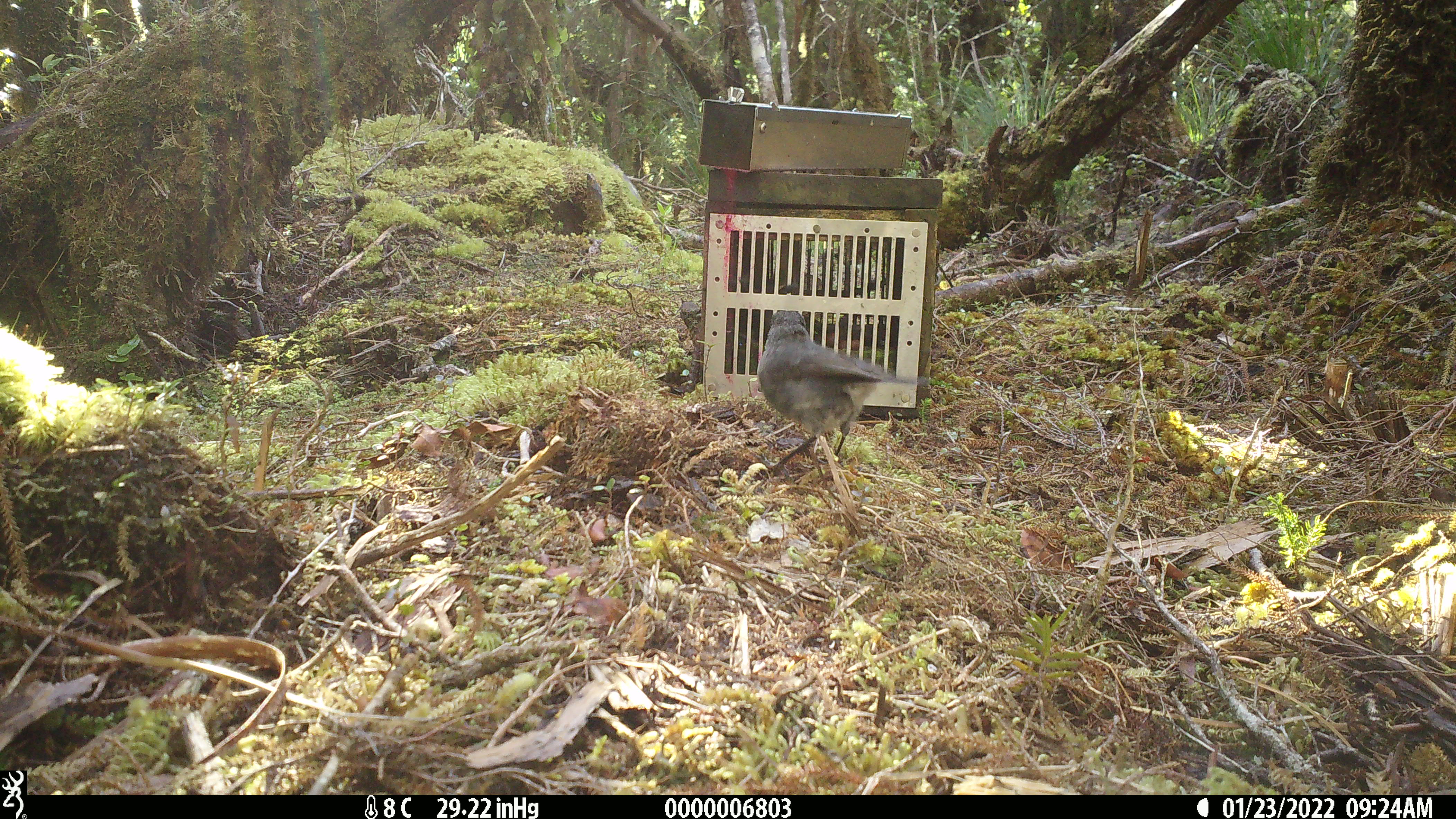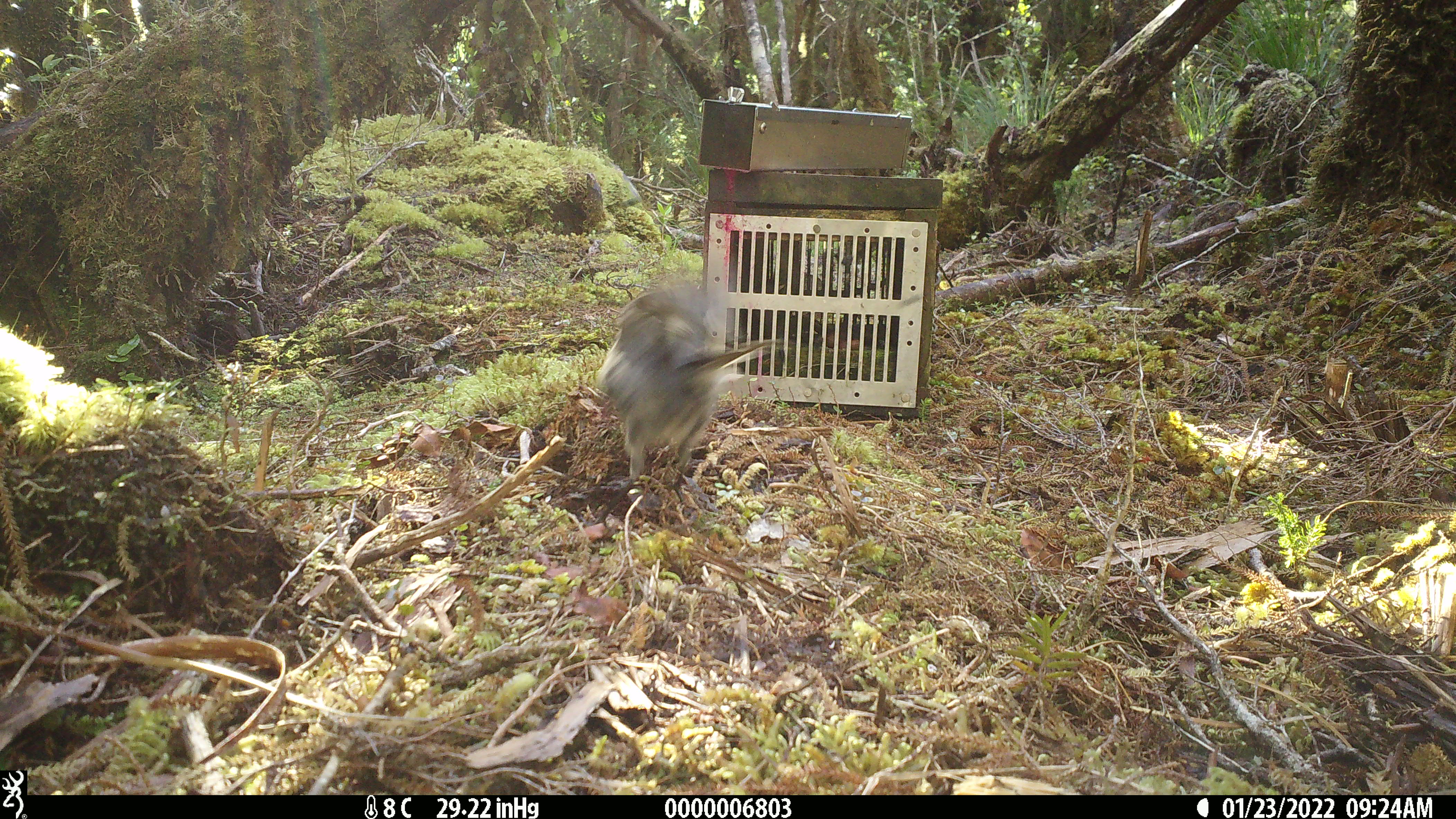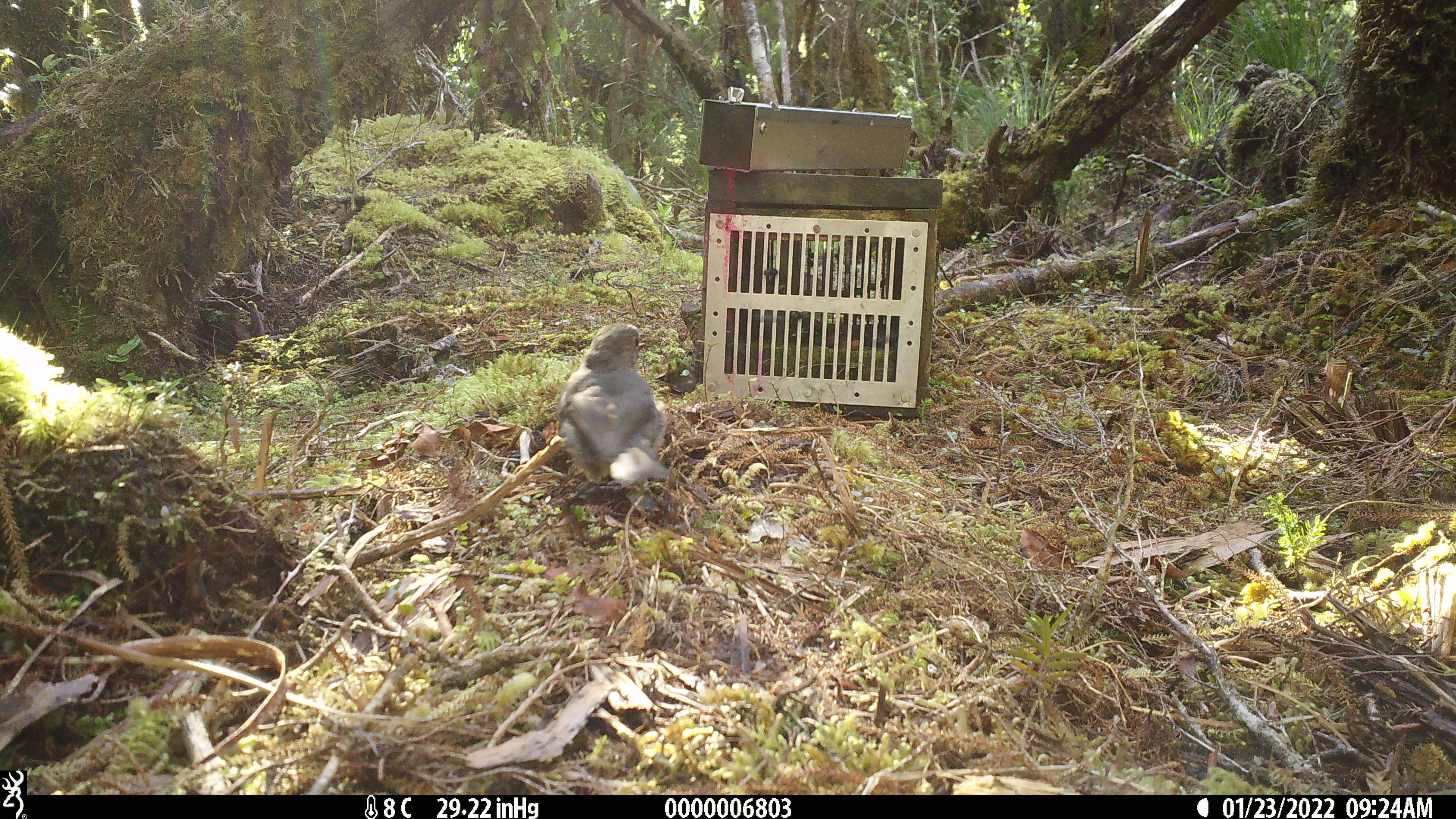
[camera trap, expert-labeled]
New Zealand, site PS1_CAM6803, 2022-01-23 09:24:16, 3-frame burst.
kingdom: Animalia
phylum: Chordata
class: Aves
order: Passeriformes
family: Petroicidae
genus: Petroica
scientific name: Petroica australis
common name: new zealand robin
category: robin